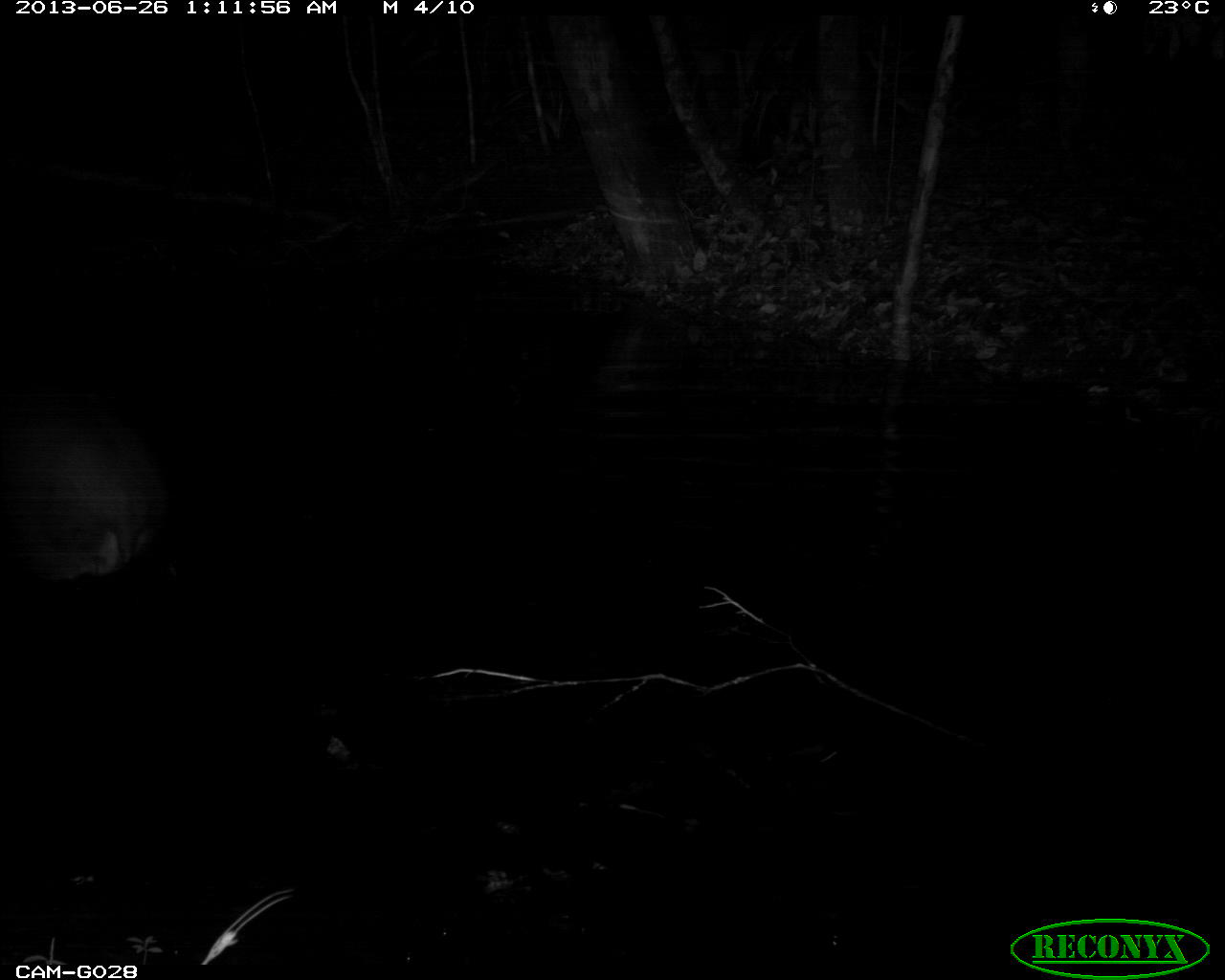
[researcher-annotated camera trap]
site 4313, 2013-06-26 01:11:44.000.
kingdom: Animalia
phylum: Chordata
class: Mammalia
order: Perissodactyla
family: Tapiridae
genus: Tapirus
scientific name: Tapirus bairdii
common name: baird's tapir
Tapirus bairdii (baird's tapir), count 1, sex male.